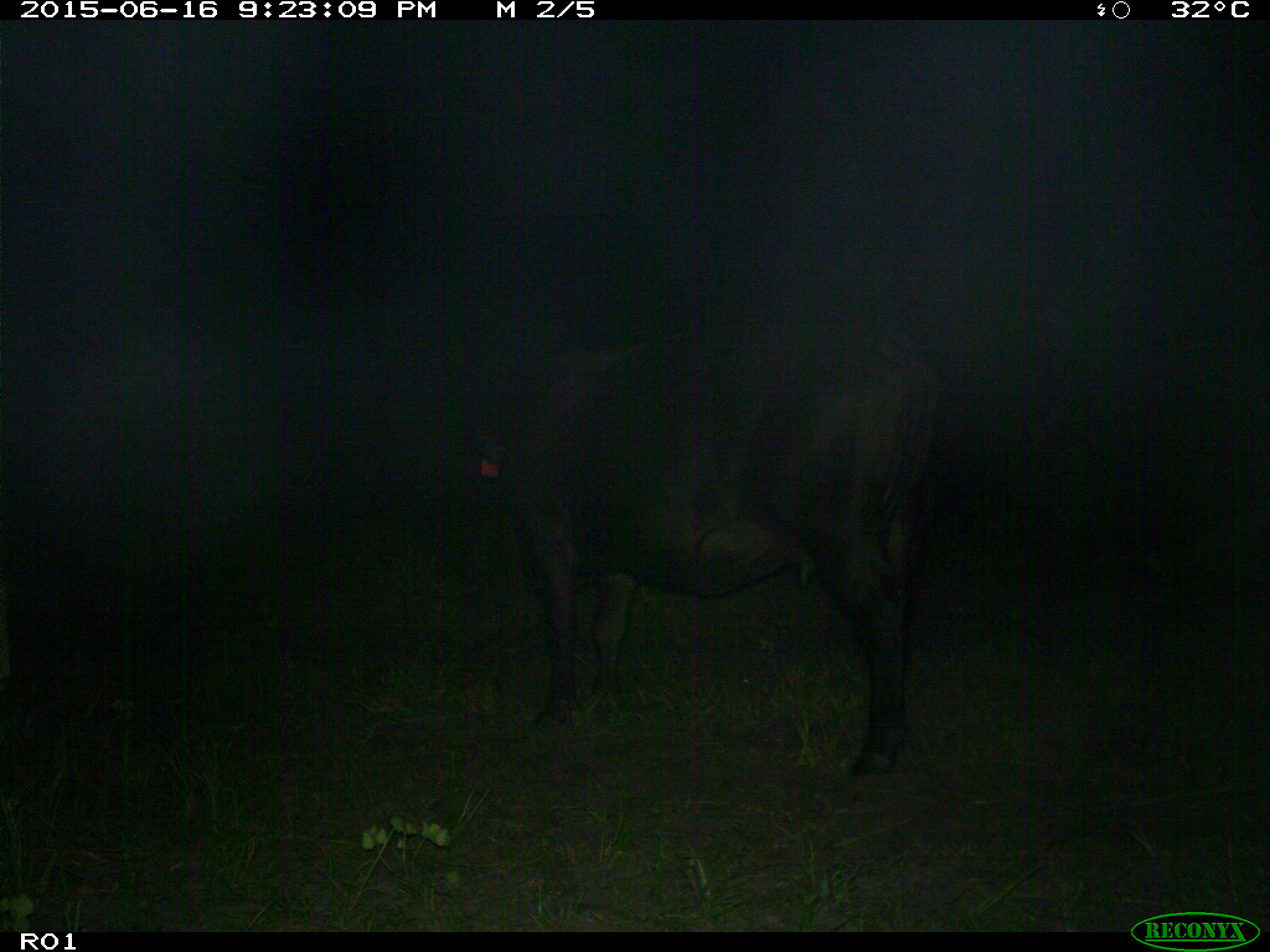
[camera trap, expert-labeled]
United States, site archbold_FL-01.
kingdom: Animalia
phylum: Chordata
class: Mammalia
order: Artiodactyla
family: Bovidae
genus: Bos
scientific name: Bos taurus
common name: domestic cow